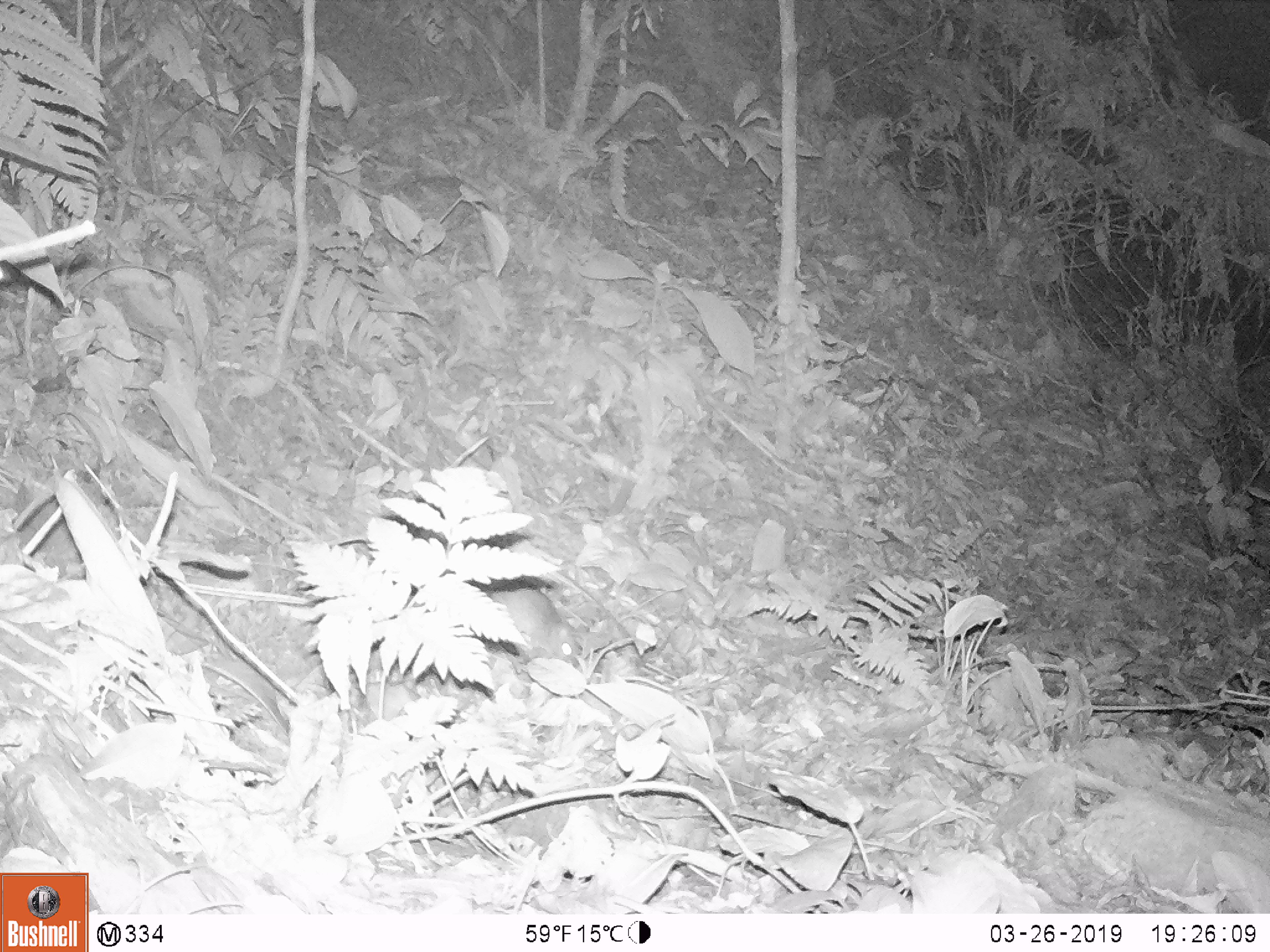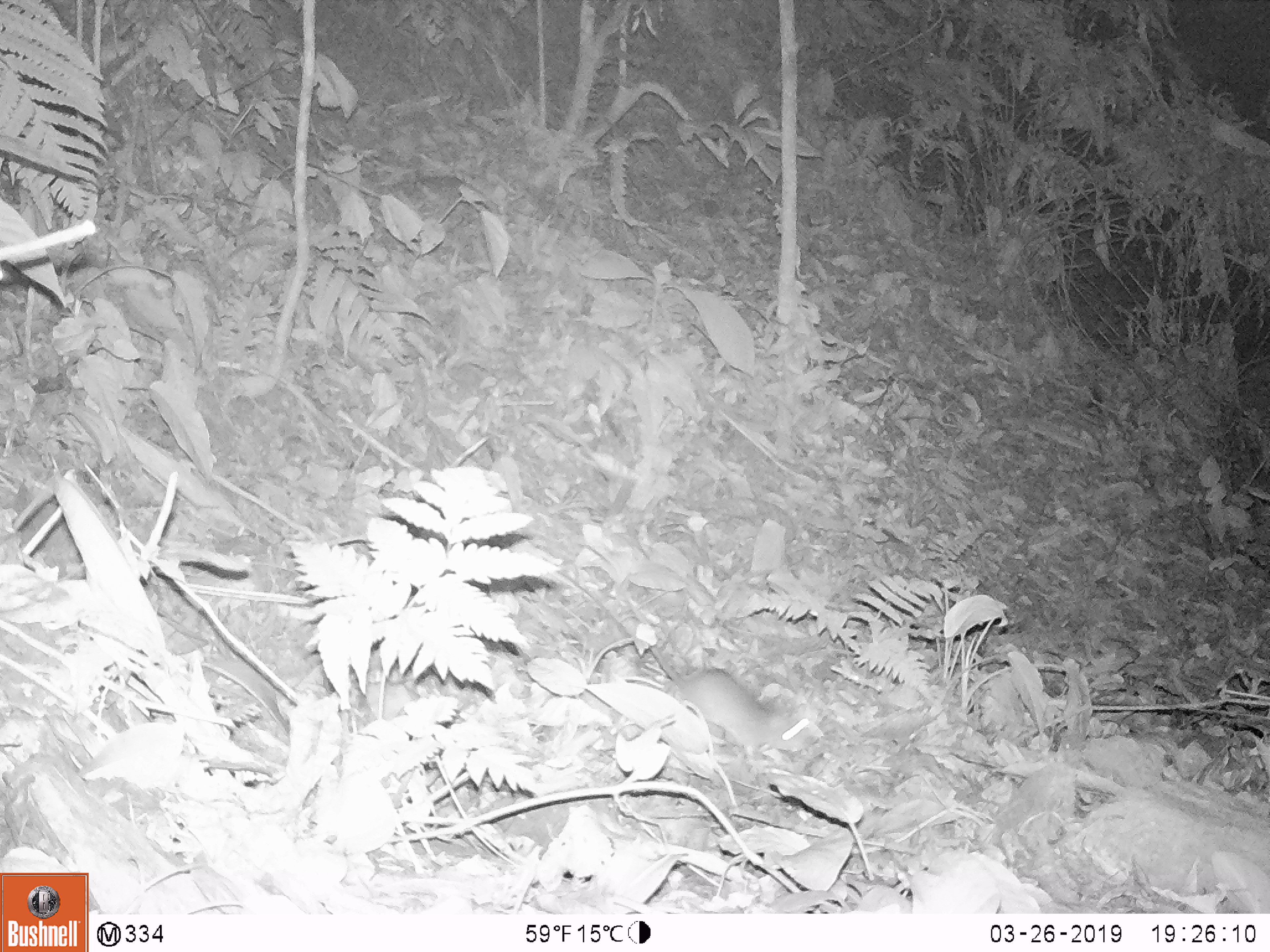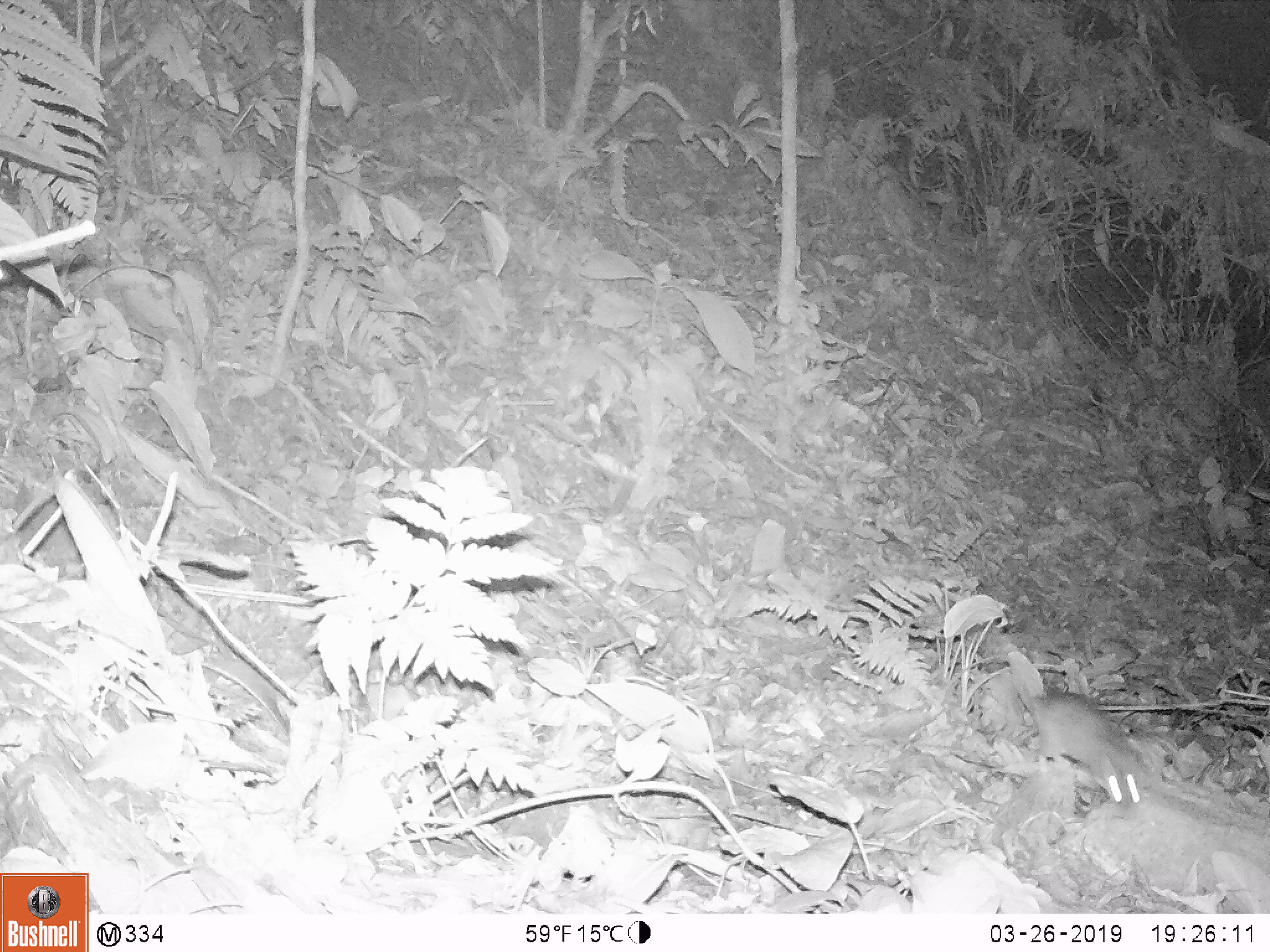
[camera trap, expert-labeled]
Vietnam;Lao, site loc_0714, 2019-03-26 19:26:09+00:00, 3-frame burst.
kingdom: Animalia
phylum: Chordata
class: Mammalia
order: Rodentia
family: Muridae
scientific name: Muridae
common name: old-world mice and rats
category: unidentified murid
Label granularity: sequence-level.